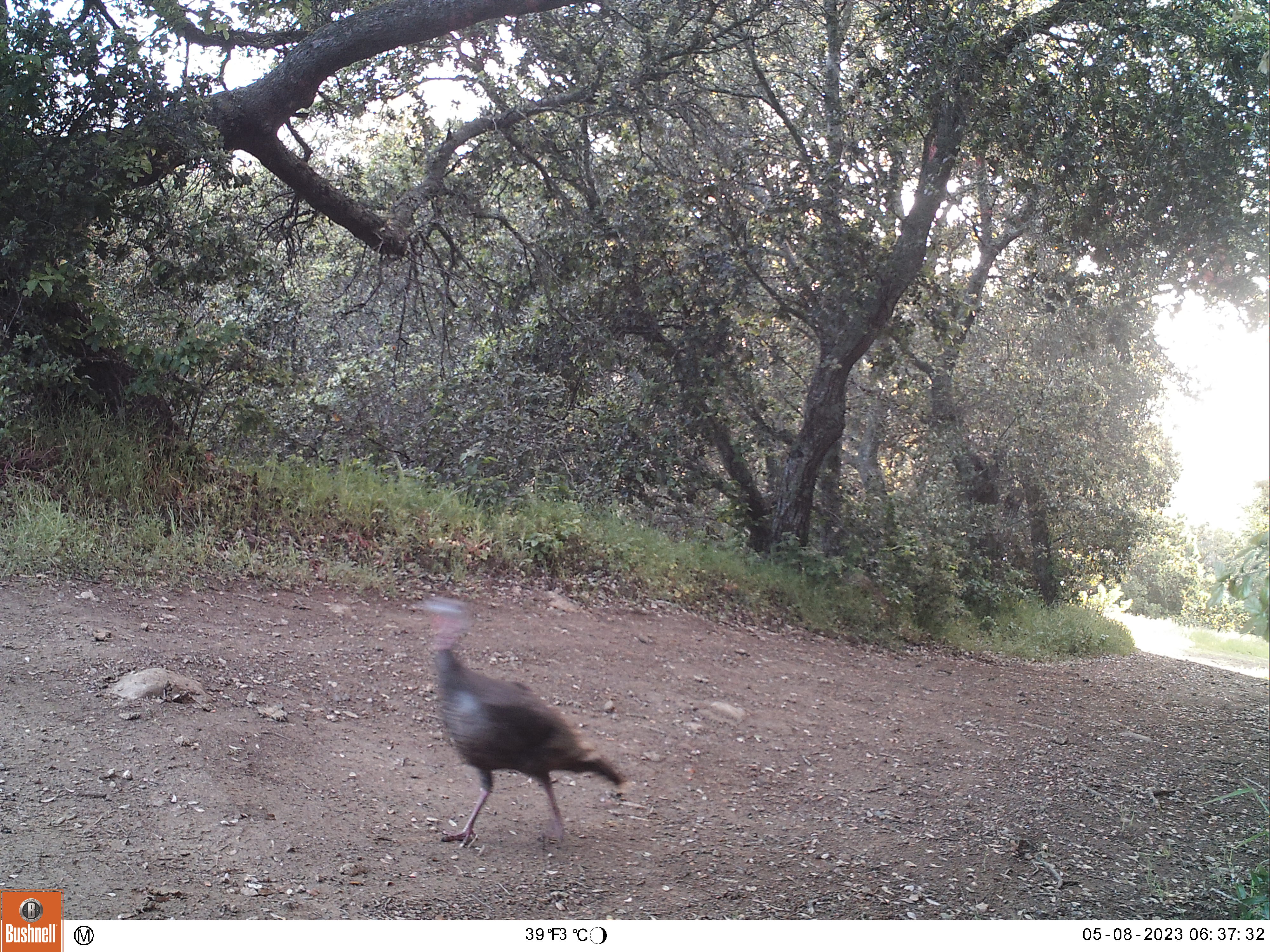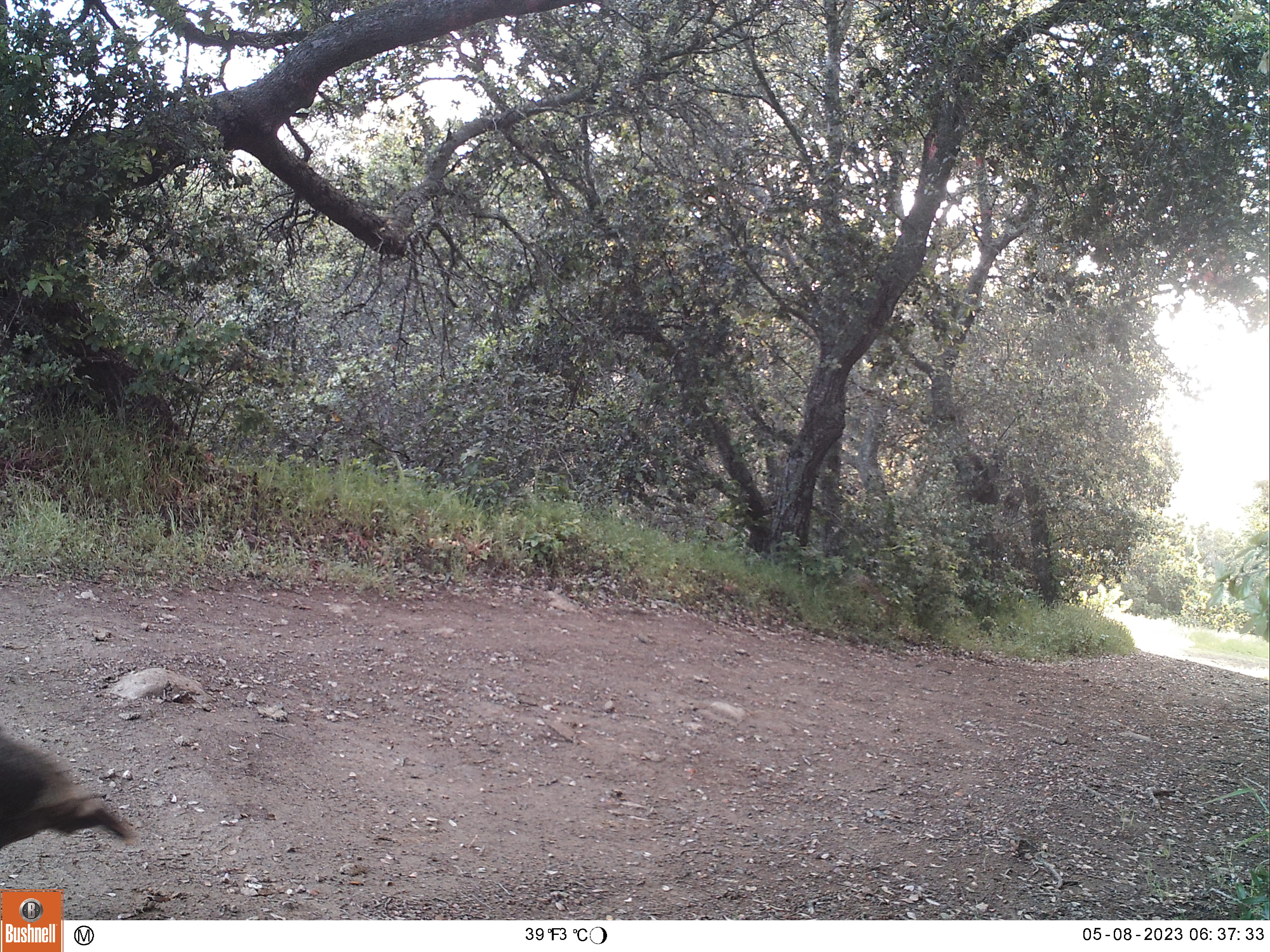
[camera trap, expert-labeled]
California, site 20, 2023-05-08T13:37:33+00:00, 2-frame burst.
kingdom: Animalia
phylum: Chordata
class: Aves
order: Galliformes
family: Phasianidae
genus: Meleagris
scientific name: Meleagris gallopavo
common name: turkey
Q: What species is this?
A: Turkey (Meleagris gallopavo).